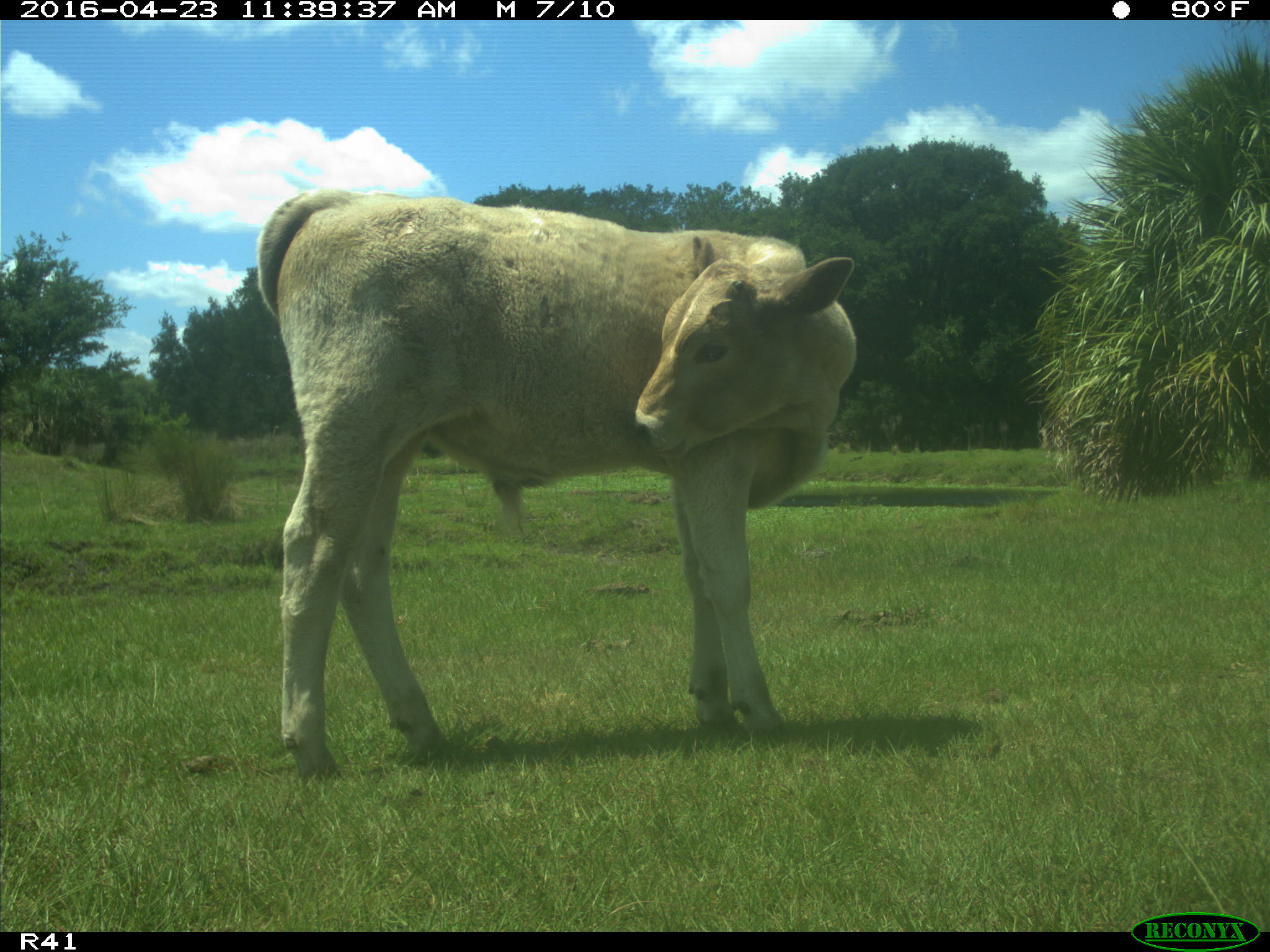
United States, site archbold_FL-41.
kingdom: Animalia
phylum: Chordata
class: Mammalia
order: Artiodactyla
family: Bovidae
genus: Bos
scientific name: Bos taurus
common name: domestic cow